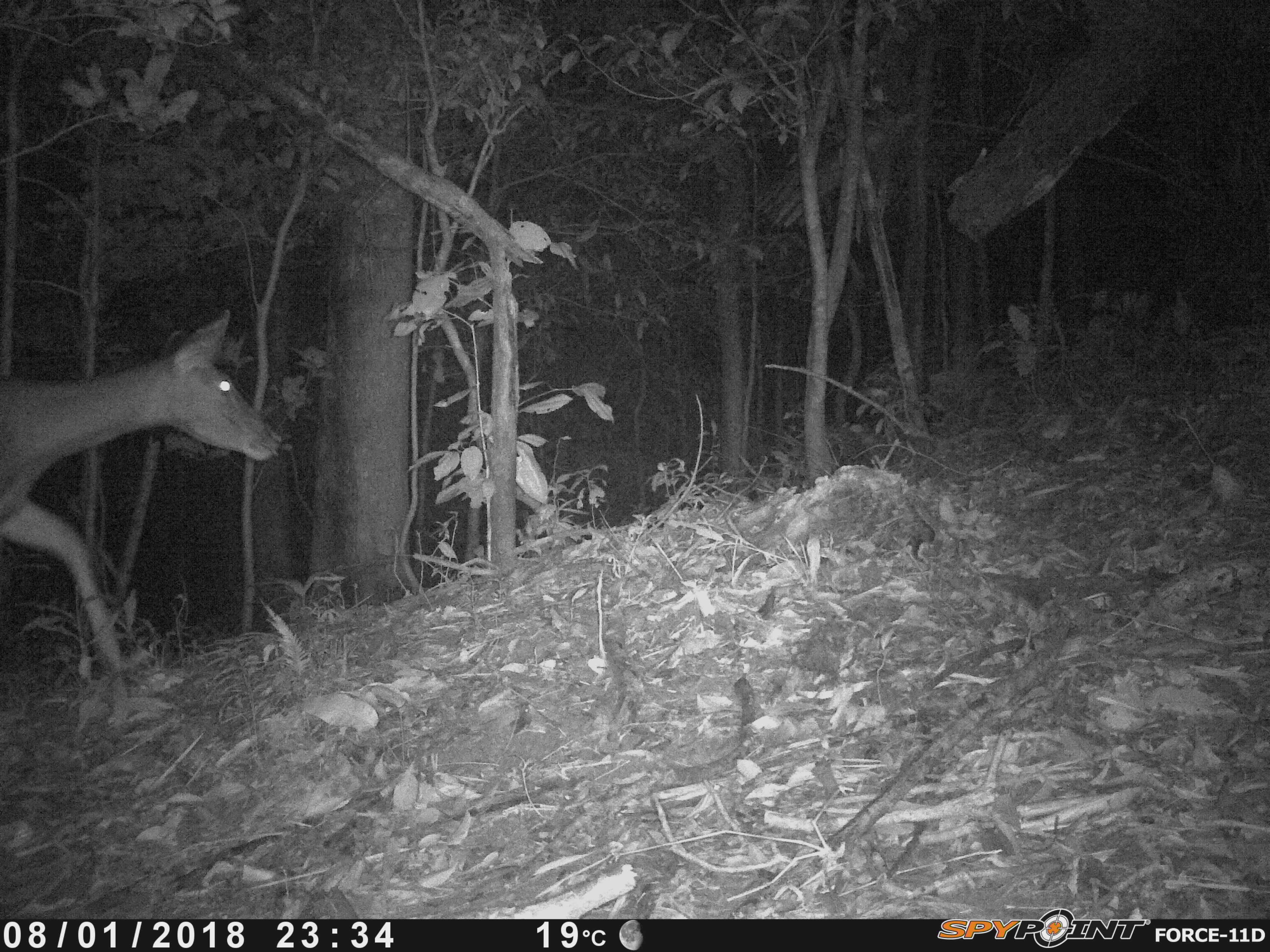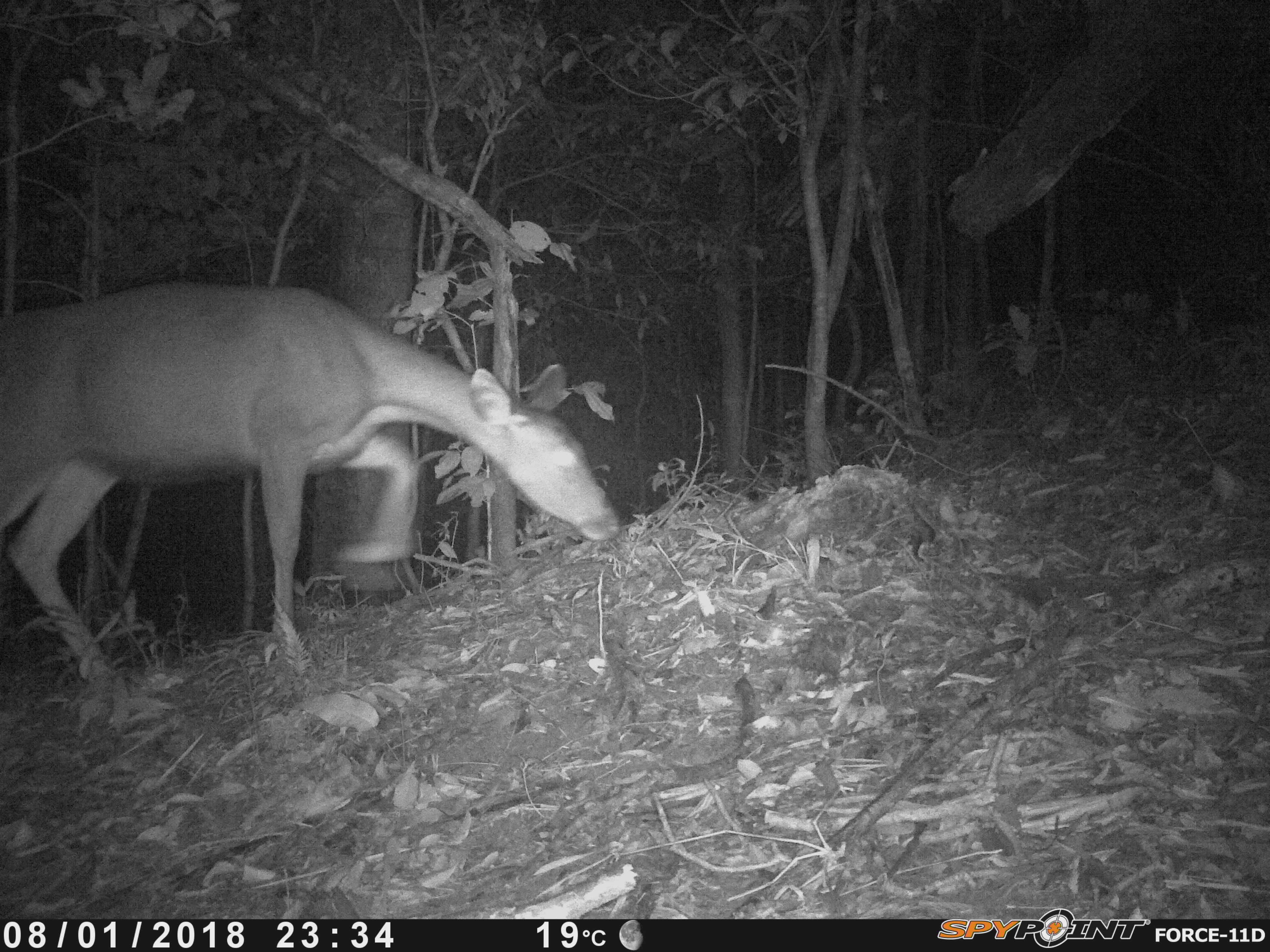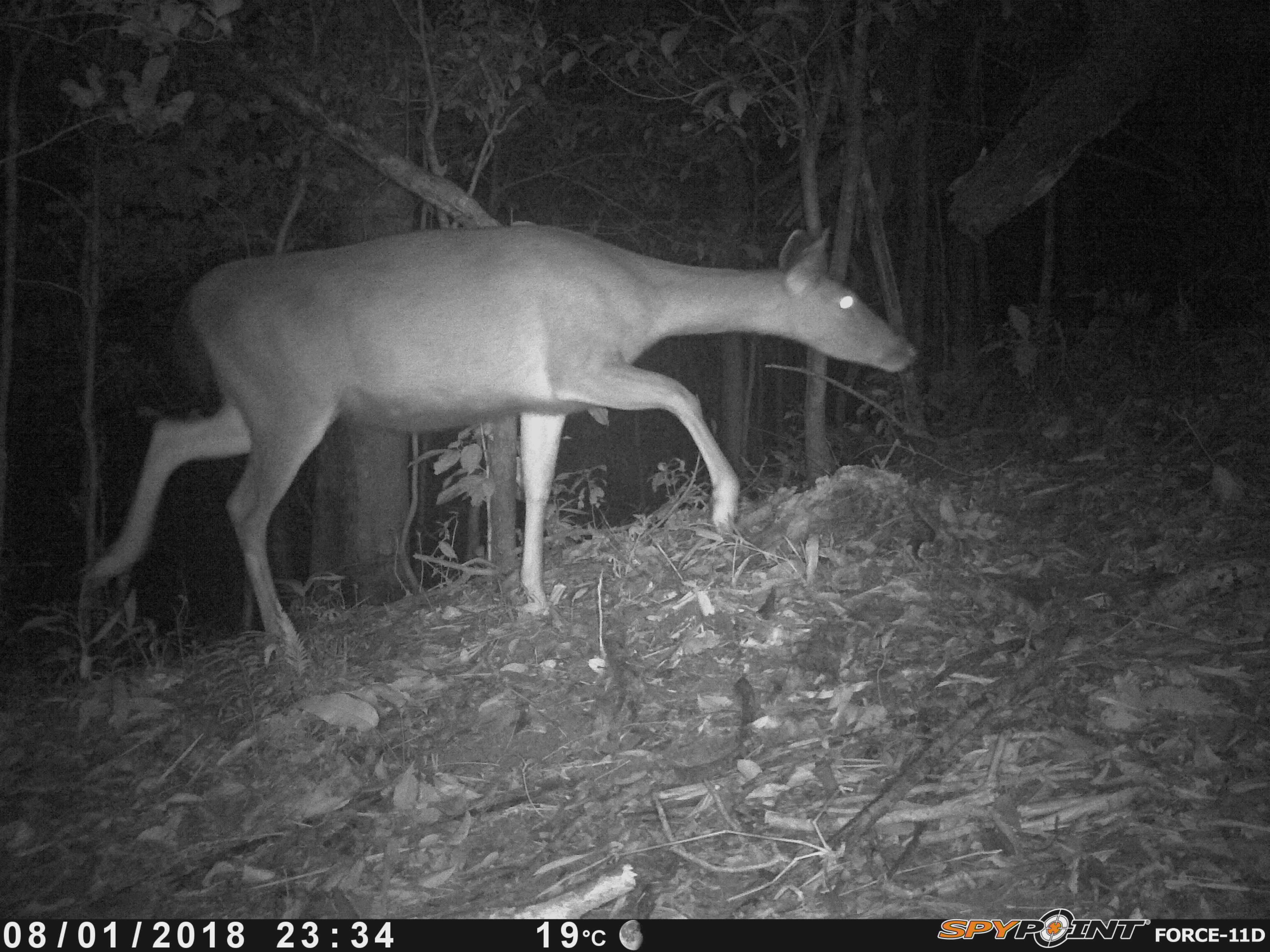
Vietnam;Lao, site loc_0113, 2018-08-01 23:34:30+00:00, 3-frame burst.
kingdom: Animalia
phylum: Chordata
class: Mammalia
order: Artiodactyla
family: Cervidae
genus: Rusa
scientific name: Rusa unicolor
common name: sambar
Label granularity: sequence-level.